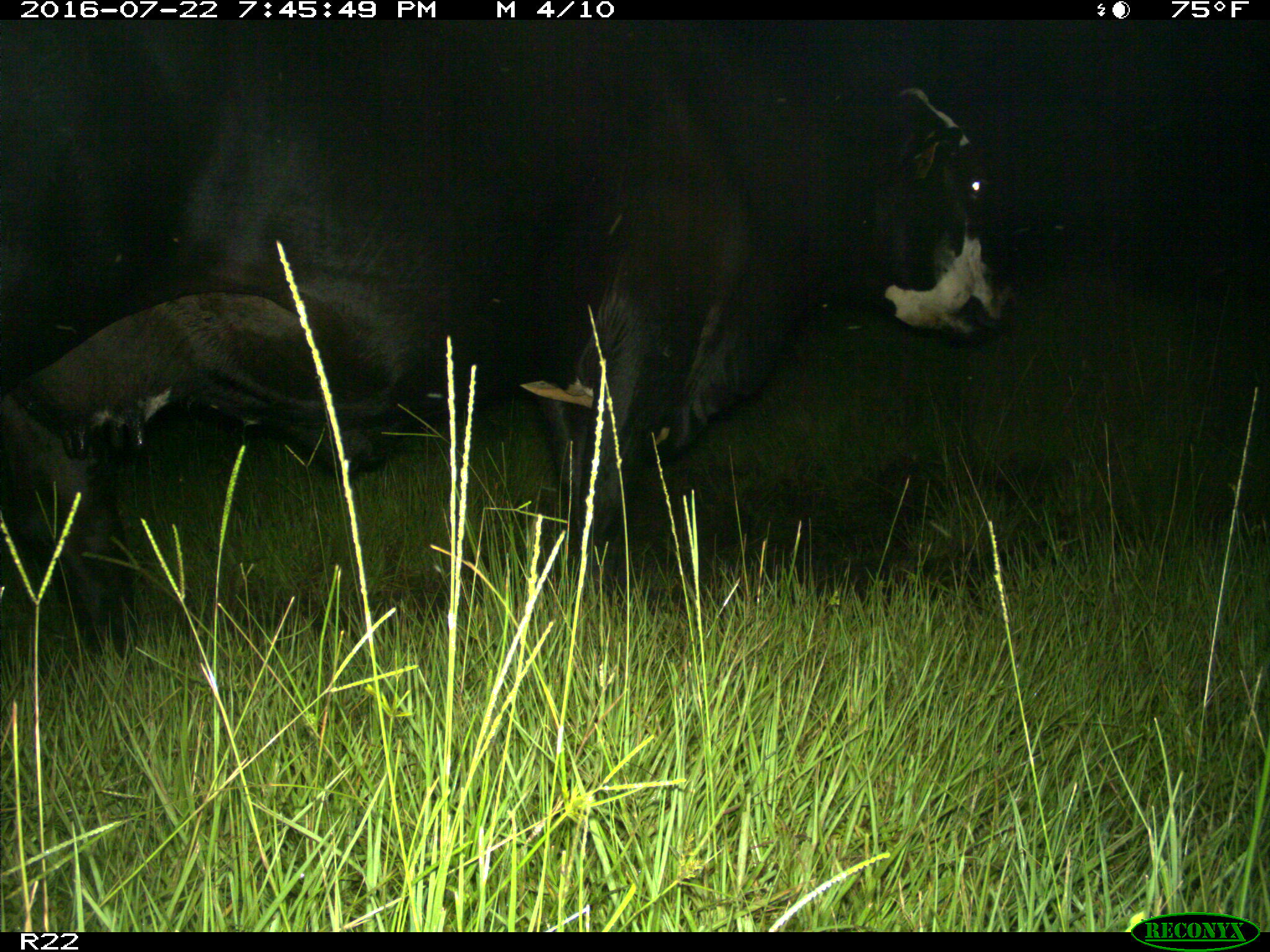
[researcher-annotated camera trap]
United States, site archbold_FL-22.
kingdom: Animalia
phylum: Chordata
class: Mammalia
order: Artiodactyla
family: Bovidae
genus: Bos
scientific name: Bos taurus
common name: domestic cow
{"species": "Bos taurus (domestic cow)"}